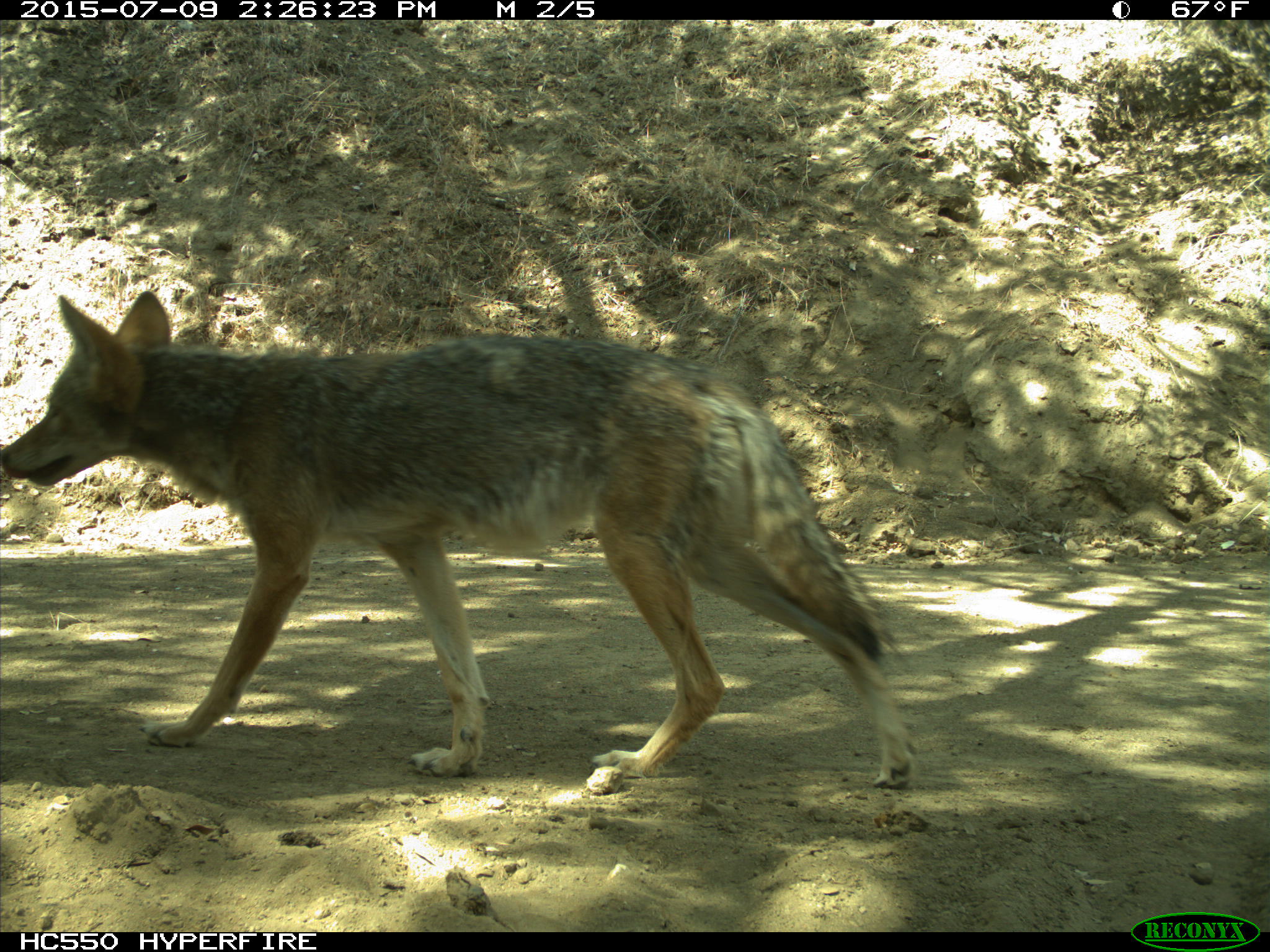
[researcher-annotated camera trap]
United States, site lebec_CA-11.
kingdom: Animalia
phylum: Chordata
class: Mammalia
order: Carnivora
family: Canidae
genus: Canis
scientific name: Canis latrans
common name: coyote